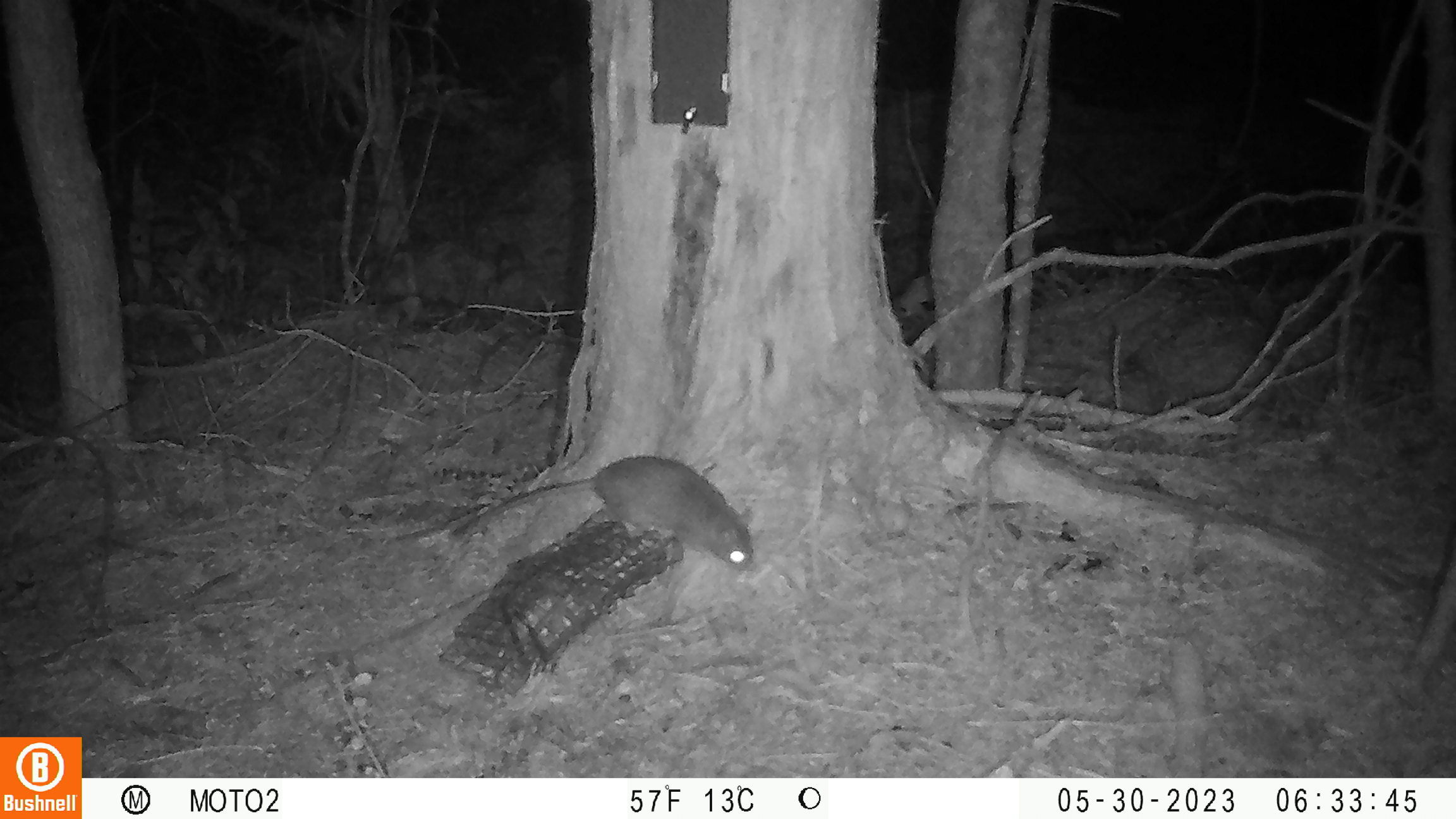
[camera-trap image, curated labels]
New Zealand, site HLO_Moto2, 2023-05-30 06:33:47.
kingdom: Animalia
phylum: Chordata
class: Mammalia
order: Rodentia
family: Muridae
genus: Rattus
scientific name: Rattus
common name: rat